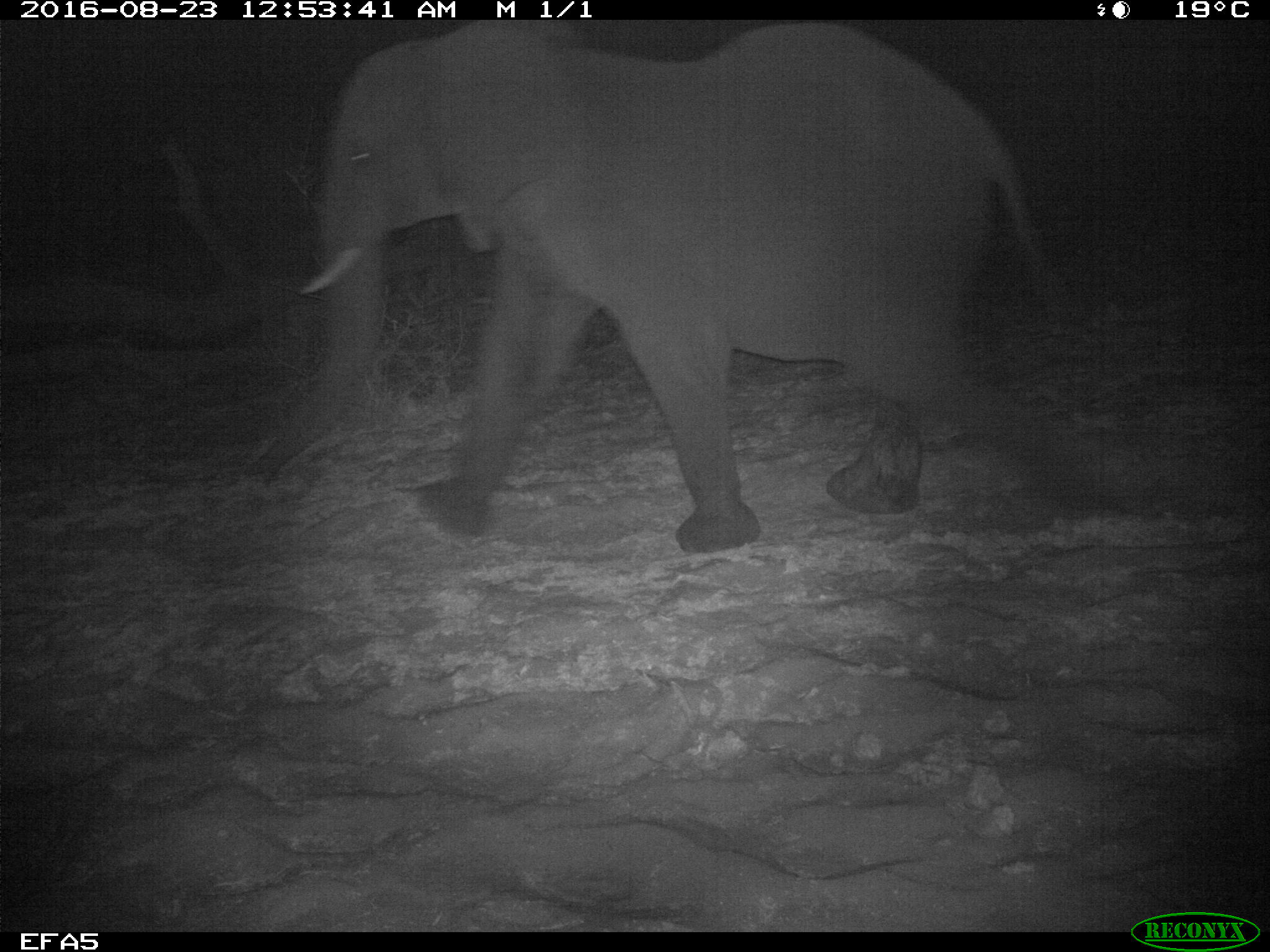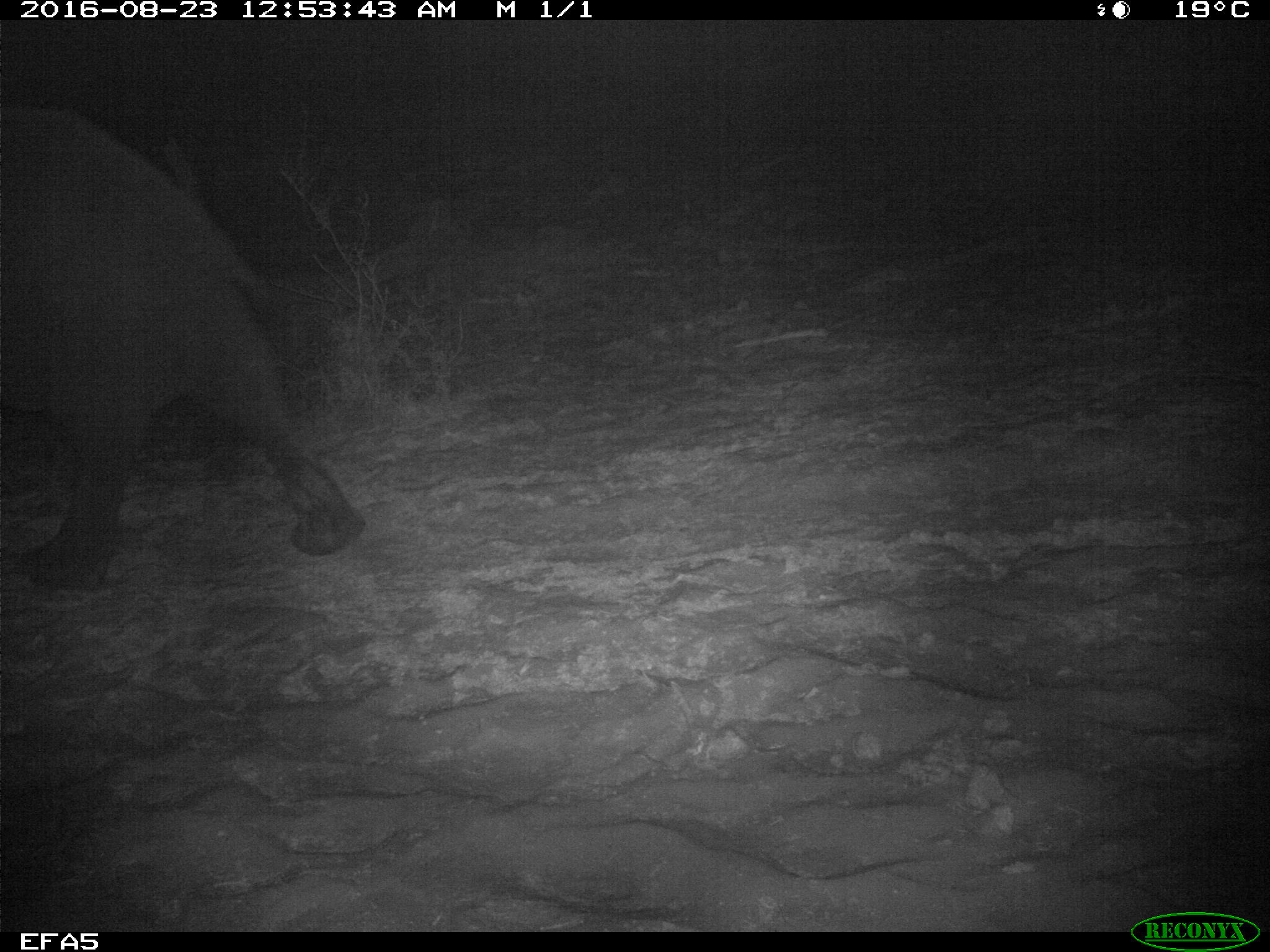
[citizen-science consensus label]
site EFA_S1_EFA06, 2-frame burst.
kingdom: Animalia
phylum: Chordata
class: Mammalia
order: Proboscidea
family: Elephantidae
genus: Loxodonta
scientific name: Loxodonta africana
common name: african bush elephant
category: elephant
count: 1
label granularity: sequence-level